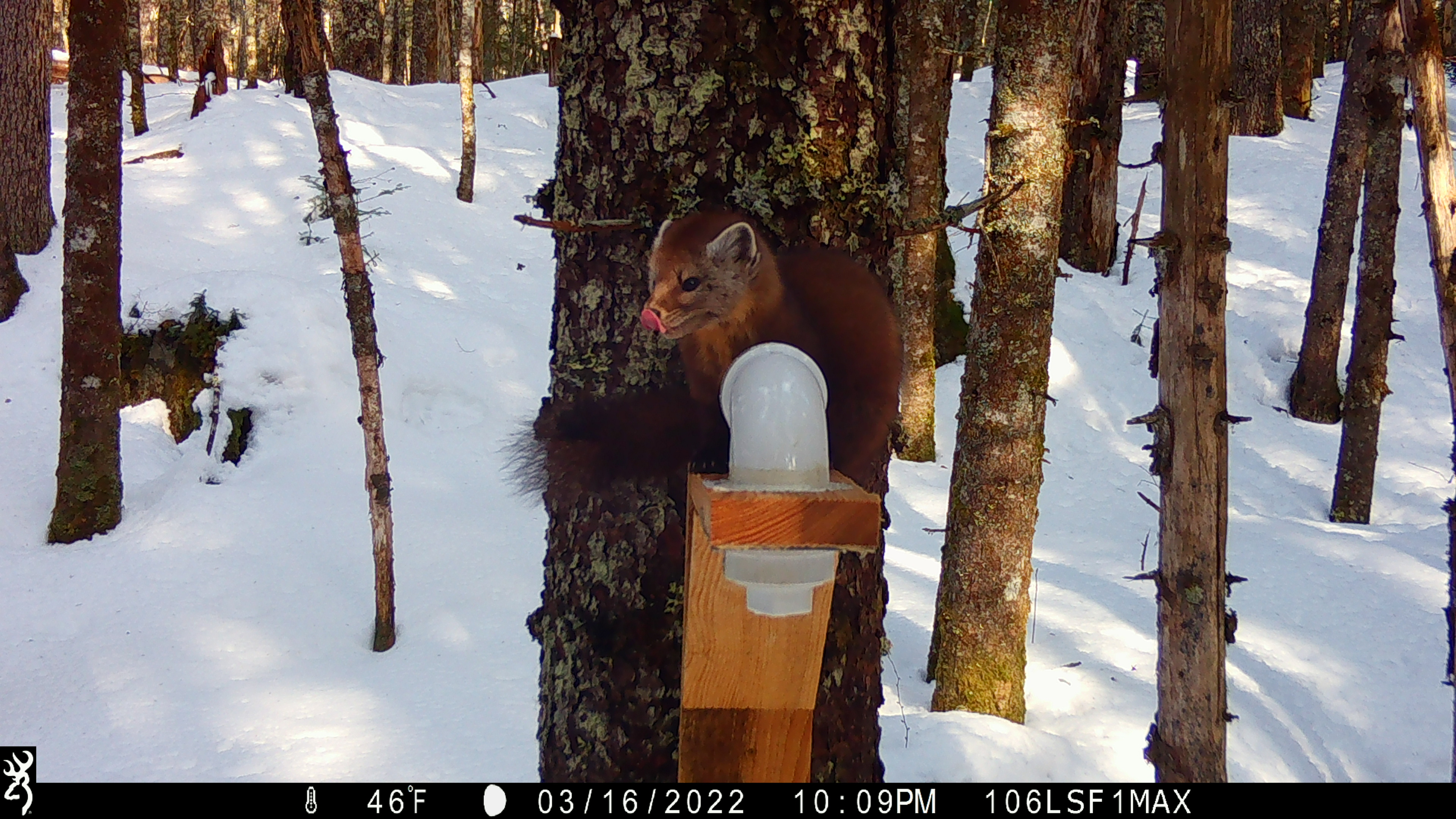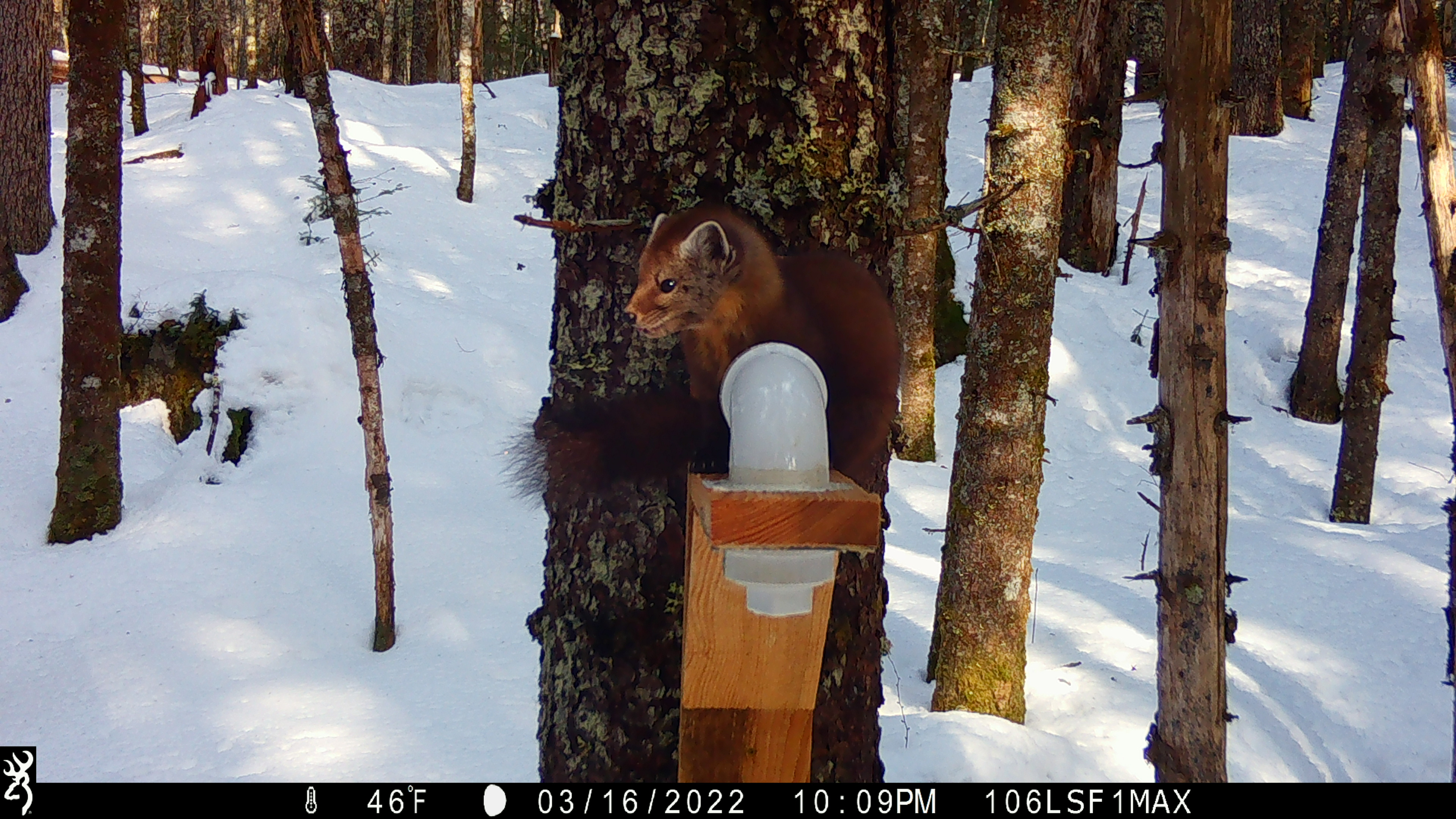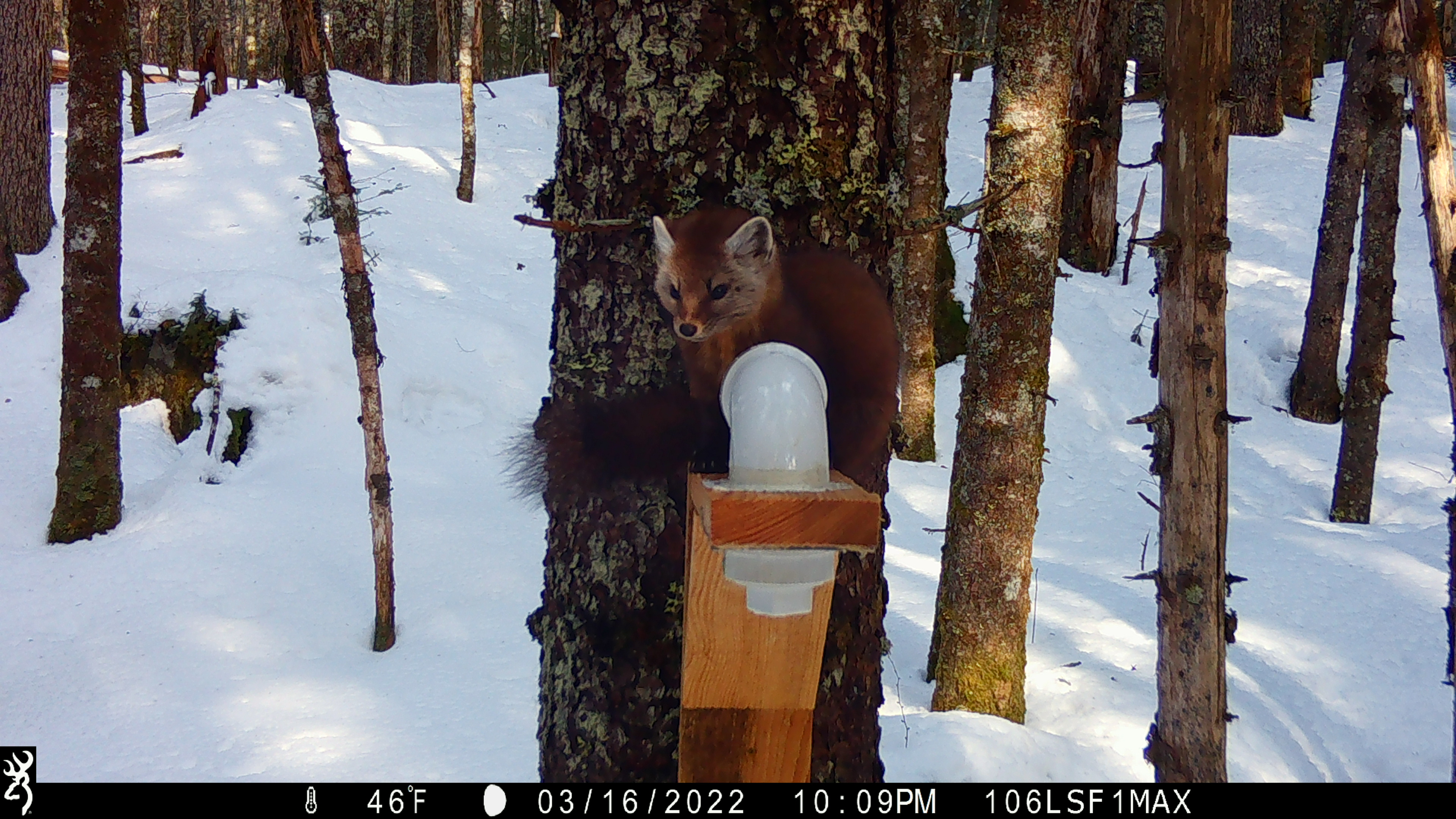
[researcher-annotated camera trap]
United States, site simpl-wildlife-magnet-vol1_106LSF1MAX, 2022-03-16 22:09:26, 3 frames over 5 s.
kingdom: Animalia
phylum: Chordata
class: Mammalia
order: Carnivora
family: Mustelidae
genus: Martes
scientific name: Martes americana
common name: american marten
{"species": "american marten (Martes americana)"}